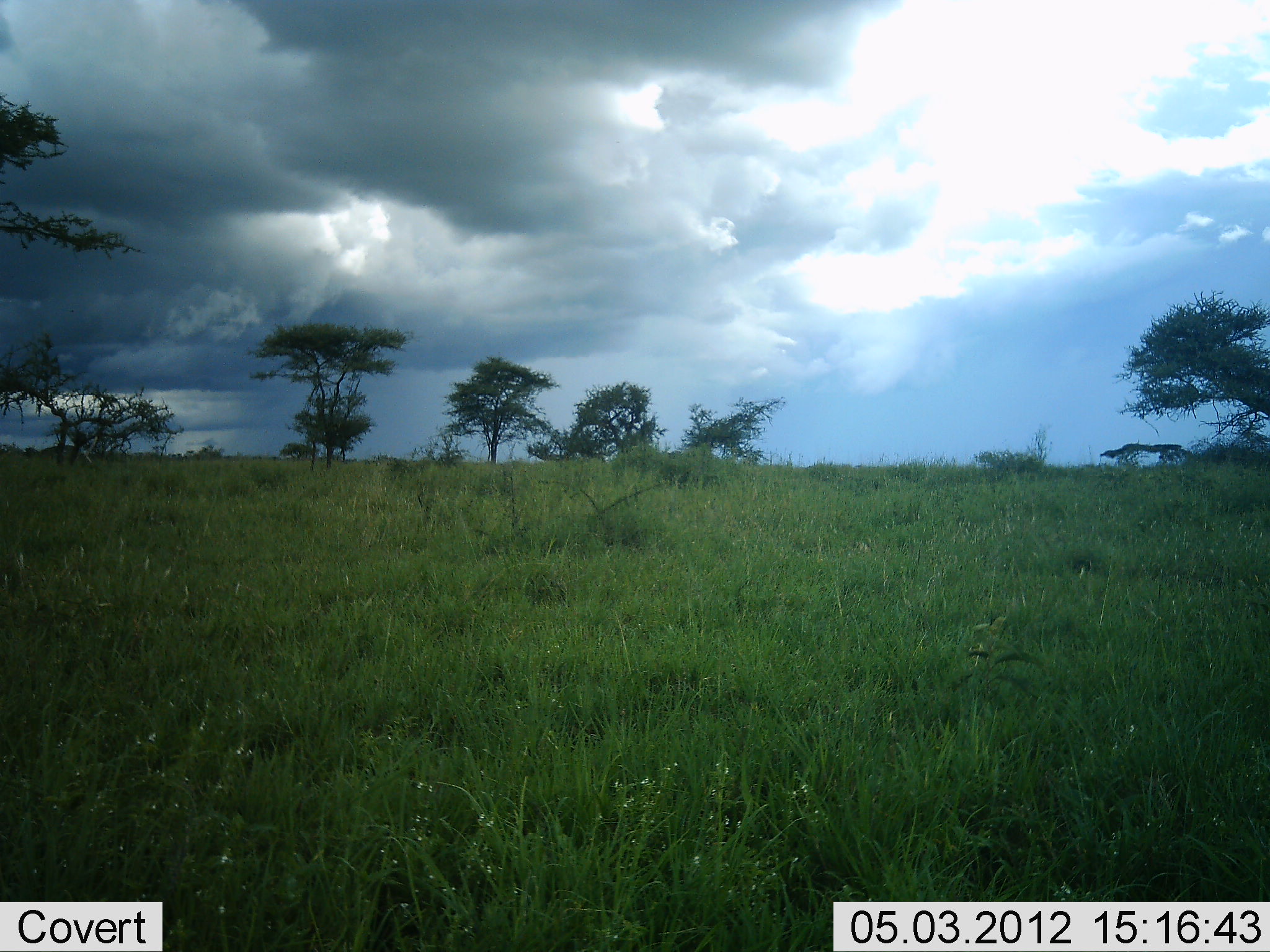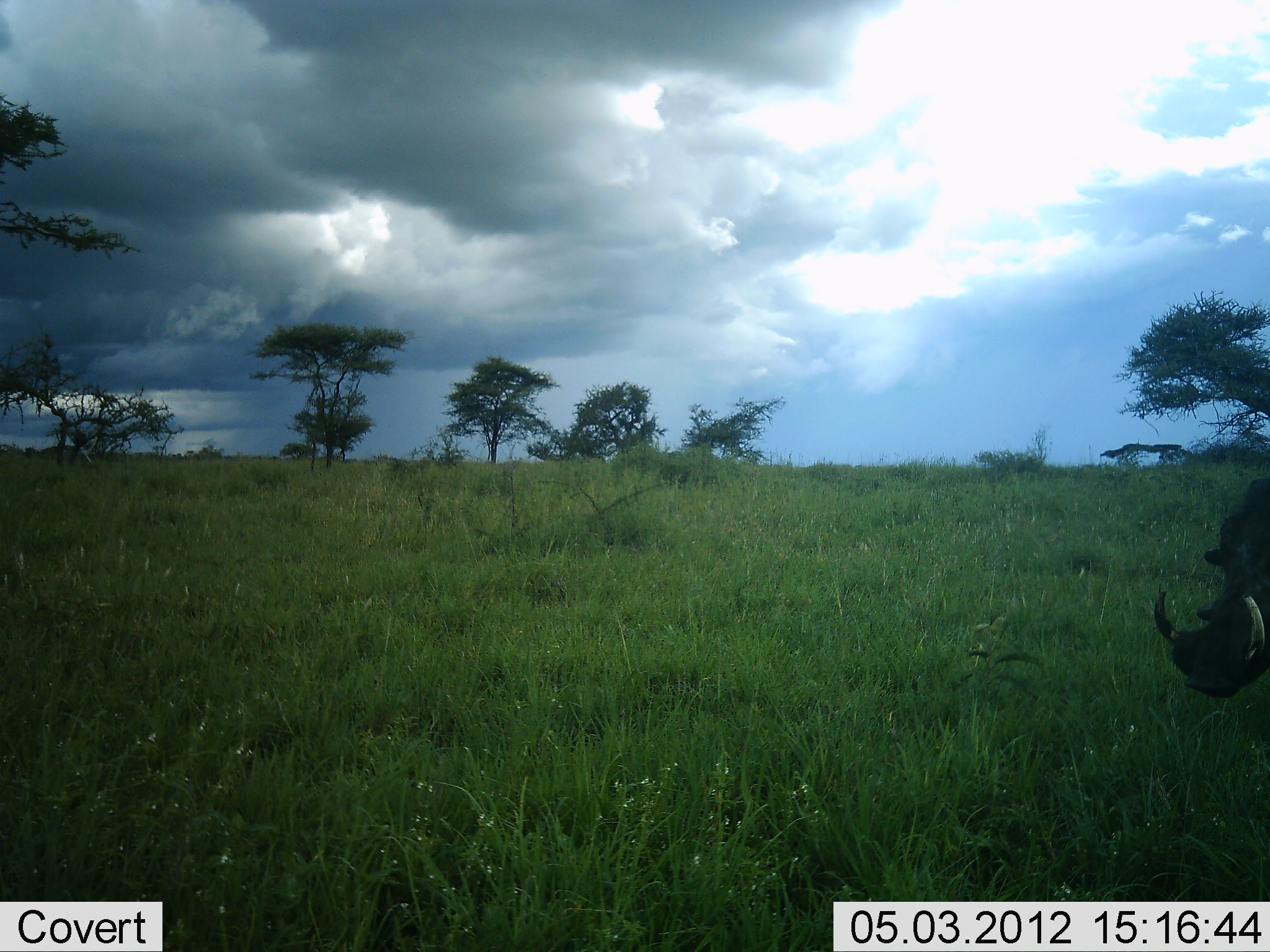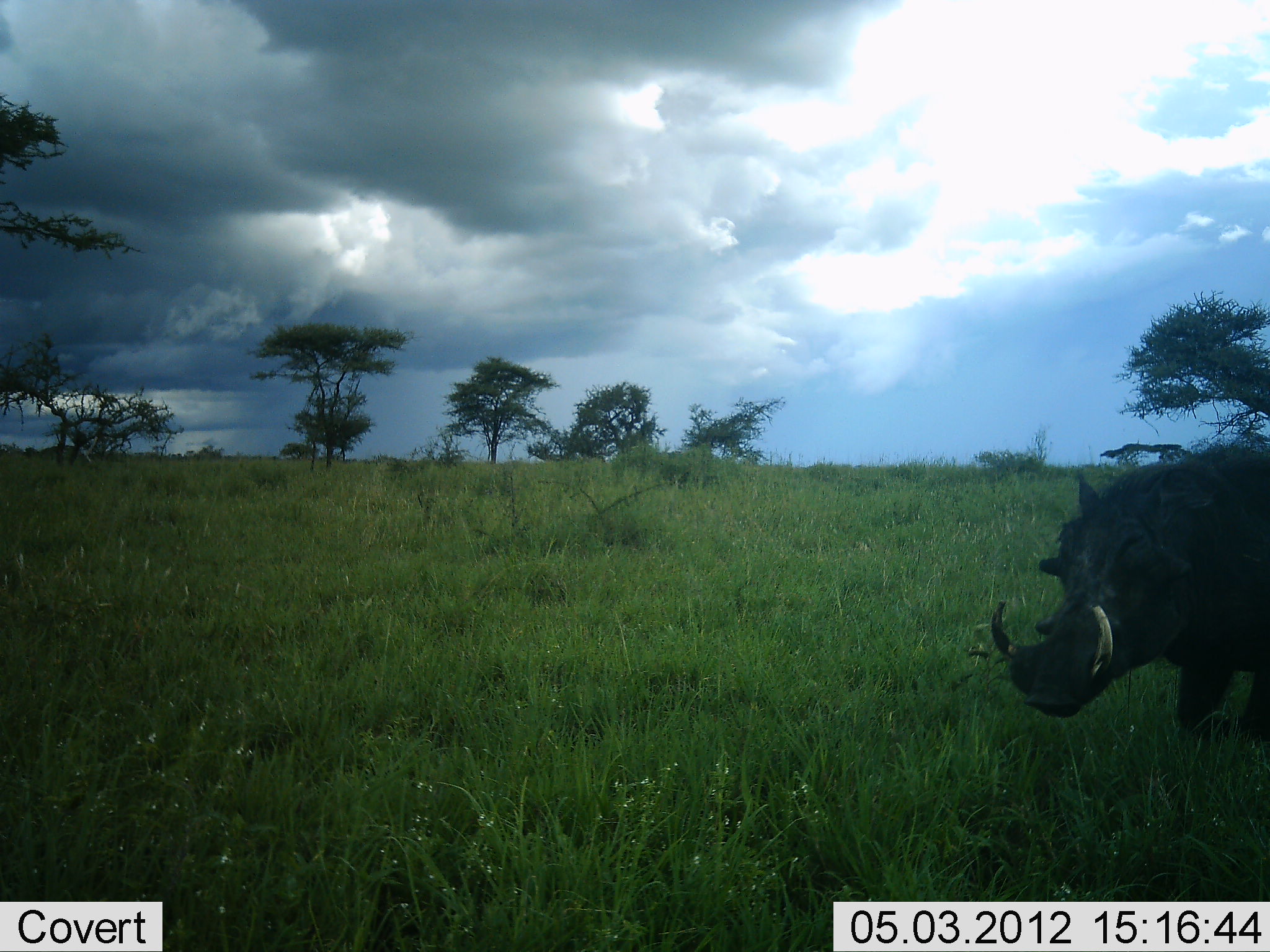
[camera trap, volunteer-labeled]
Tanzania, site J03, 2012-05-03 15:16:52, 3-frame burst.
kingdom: Animalia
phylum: Chordata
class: Mammalia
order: Artiodactyla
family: Suidae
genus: Phacochoerus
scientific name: Phacochoerus africanus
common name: warthog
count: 1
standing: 10%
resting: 0%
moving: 90%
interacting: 0%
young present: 0%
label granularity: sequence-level